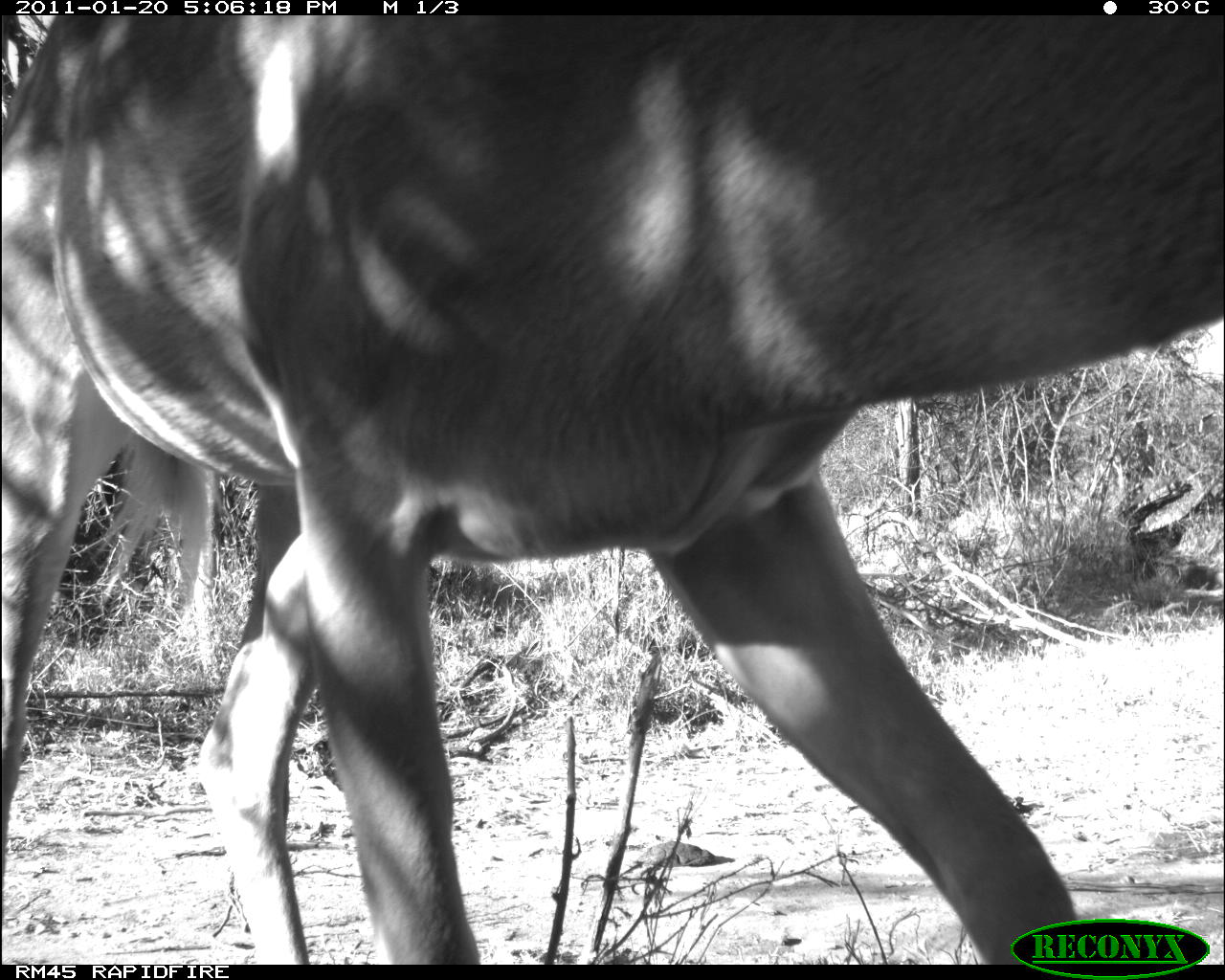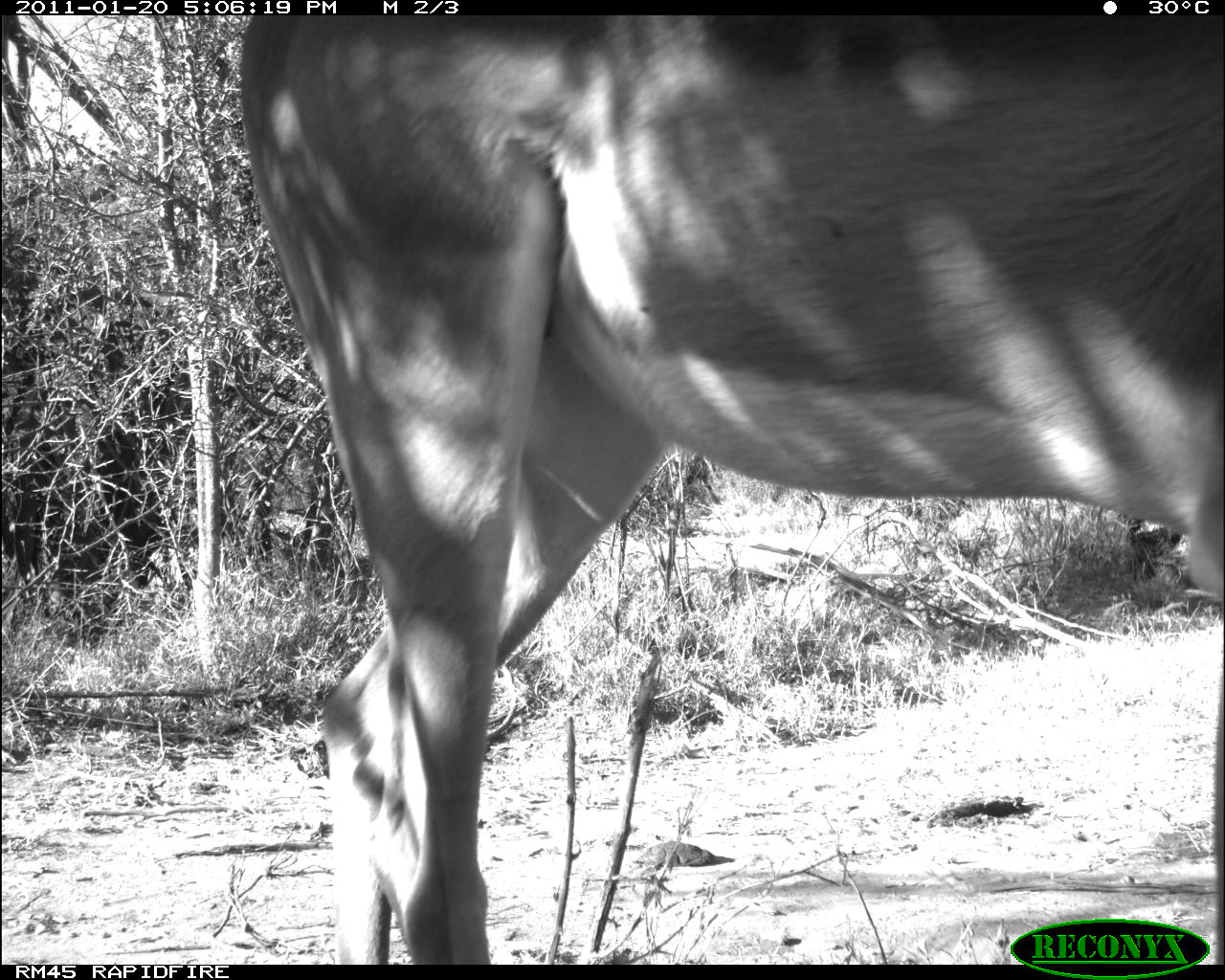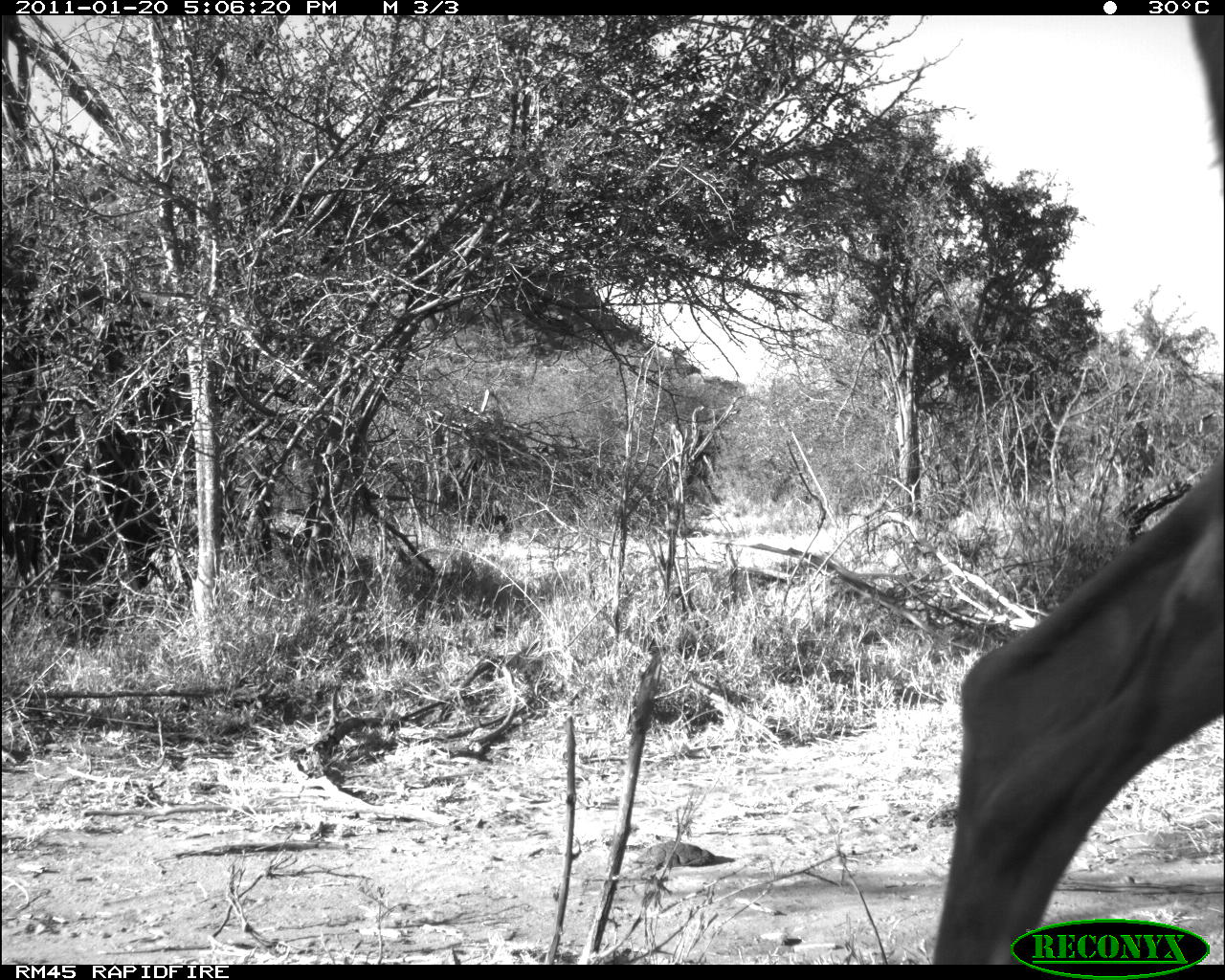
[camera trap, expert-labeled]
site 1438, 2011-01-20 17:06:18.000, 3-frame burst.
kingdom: Animalia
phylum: Chordata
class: Mammalia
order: Artiodactyla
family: Bovidae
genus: Aepyceros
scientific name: Aepyceros melampus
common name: impala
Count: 1.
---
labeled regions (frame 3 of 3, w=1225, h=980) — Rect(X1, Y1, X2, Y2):
aepyceros melampus: Rect(923, 12, 1225, 960)